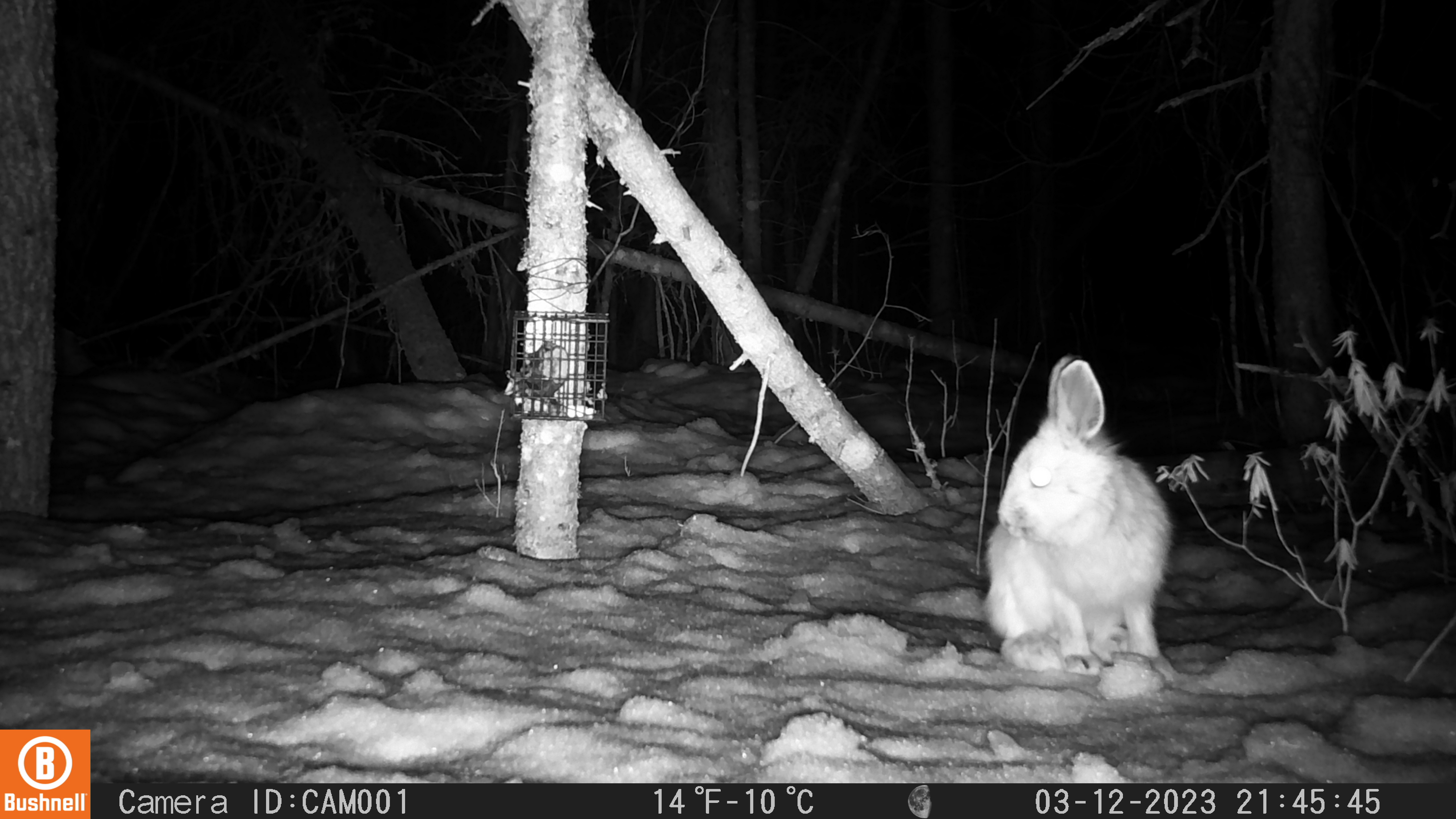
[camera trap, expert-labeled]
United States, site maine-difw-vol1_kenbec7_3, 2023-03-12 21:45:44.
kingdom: Animalia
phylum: Chordata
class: Mammalia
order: Lagomorpha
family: Leporidae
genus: Lepus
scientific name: Lepus americanus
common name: snowshoe hare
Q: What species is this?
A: Snowshoe hare (Lepus americanus).